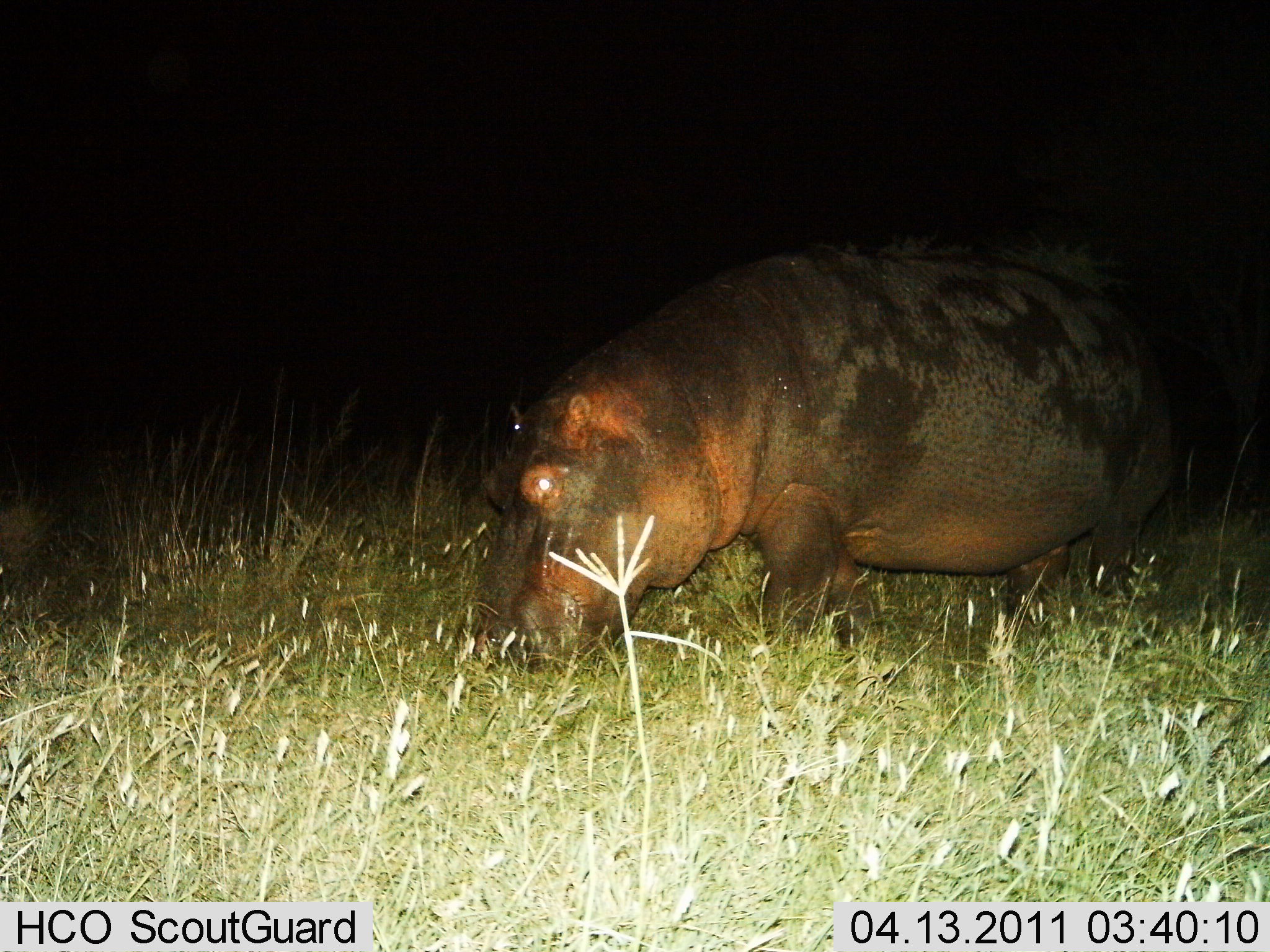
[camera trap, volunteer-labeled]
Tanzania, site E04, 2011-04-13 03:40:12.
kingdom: Animalia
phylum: Chordata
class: Mammalia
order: Artiodactyla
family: Hippopotamidae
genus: Hippopotamus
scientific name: Hippopotamus amphibius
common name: hippopotamus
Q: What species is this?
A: Hippopotamus (Hippopotamus amphibius).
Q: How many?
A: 1.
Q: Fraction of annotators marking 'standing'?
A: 17%.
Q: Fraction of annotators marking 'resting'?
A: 0%.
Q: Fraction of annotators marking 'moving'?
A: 8%.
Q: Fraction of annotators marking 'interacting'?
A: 0%.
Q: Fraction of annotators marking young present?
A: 0%.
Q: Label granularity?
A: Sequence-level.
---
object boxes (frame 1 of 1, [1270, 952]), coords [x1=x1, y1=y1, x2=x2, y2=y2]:
animal: [x1=474, y1=229, x2=1180, y2=678]